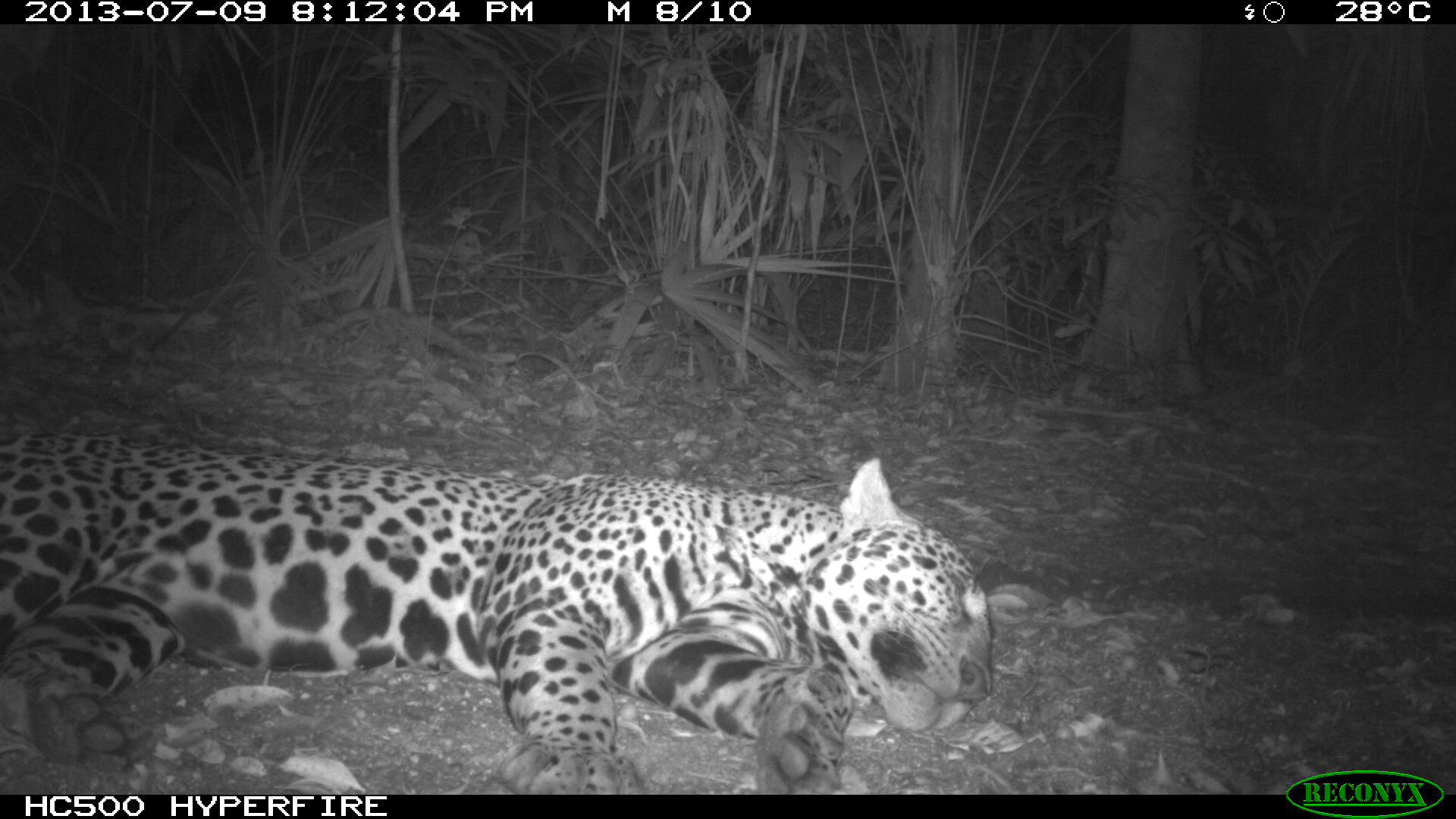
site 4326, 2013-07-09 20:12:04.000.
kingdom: Animalia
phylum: Chordata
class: Mammalia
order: Carnivora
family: Felidae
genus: Panthera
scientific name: Panthera onca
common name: jaguar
Panthera onca (jaguar), count 1, sex male.